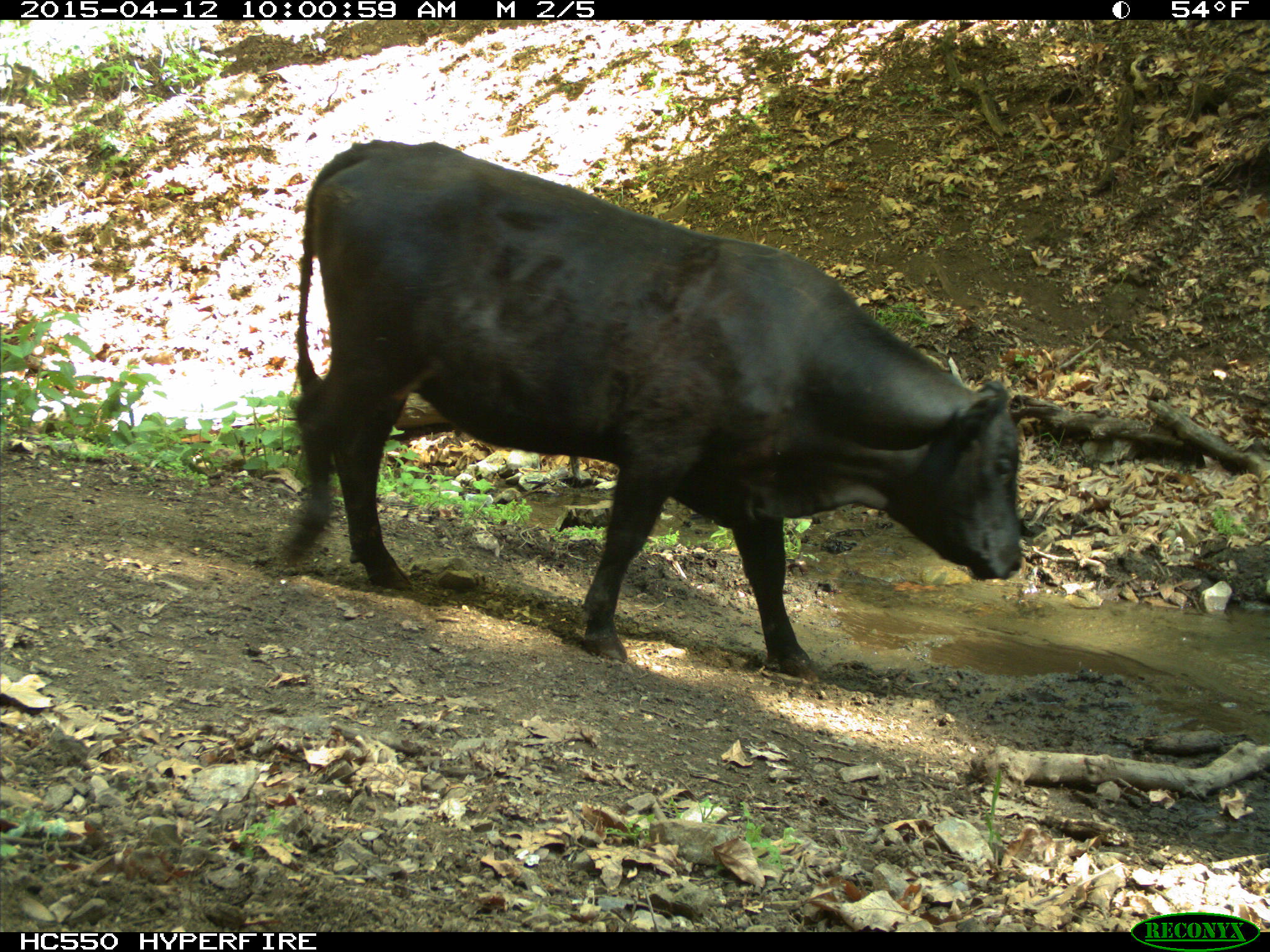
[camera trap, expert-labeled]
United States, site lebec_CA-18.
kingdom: Animalia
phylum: Chordata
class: Mammalia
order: Artiodactyla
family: Bovidae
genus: Bos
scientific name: Bos taurus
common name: domestic cow